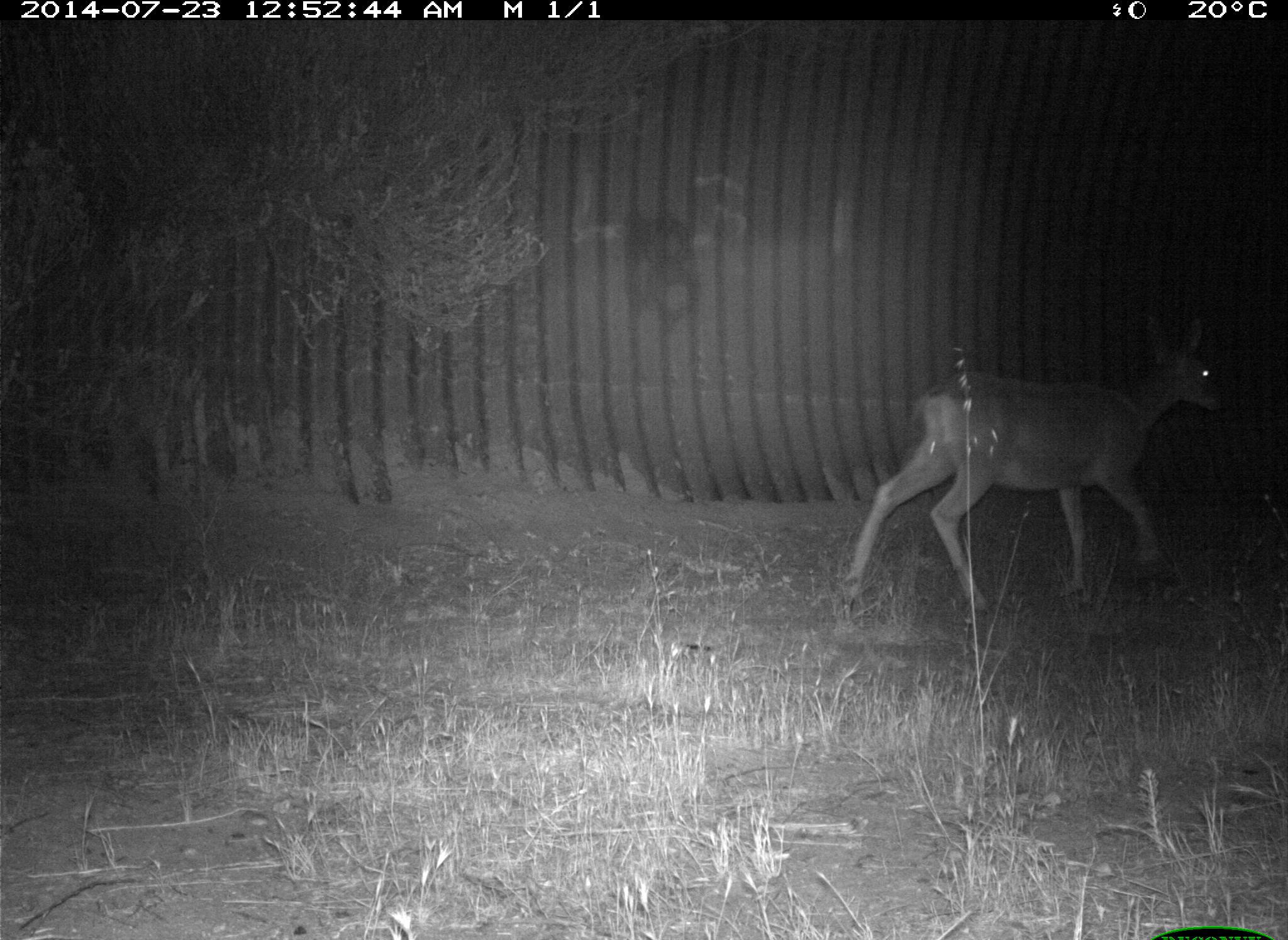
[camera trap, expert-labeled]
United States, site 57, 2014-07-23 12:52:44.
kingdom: Animalia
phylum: Chordata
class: Mammalia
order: Artiodactyla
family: Cervidae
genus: Odocoileus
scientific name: Odocoileus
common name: deer